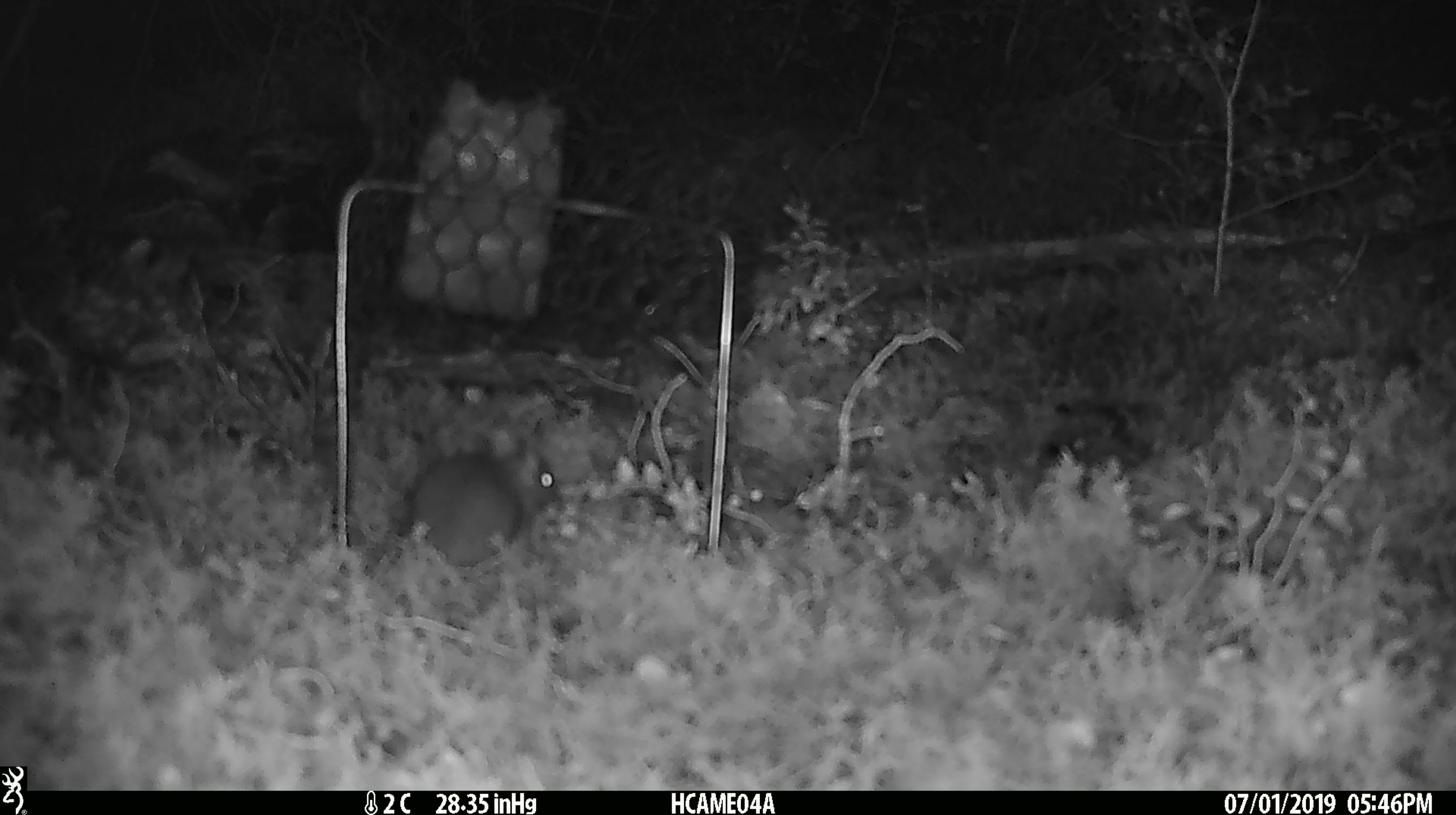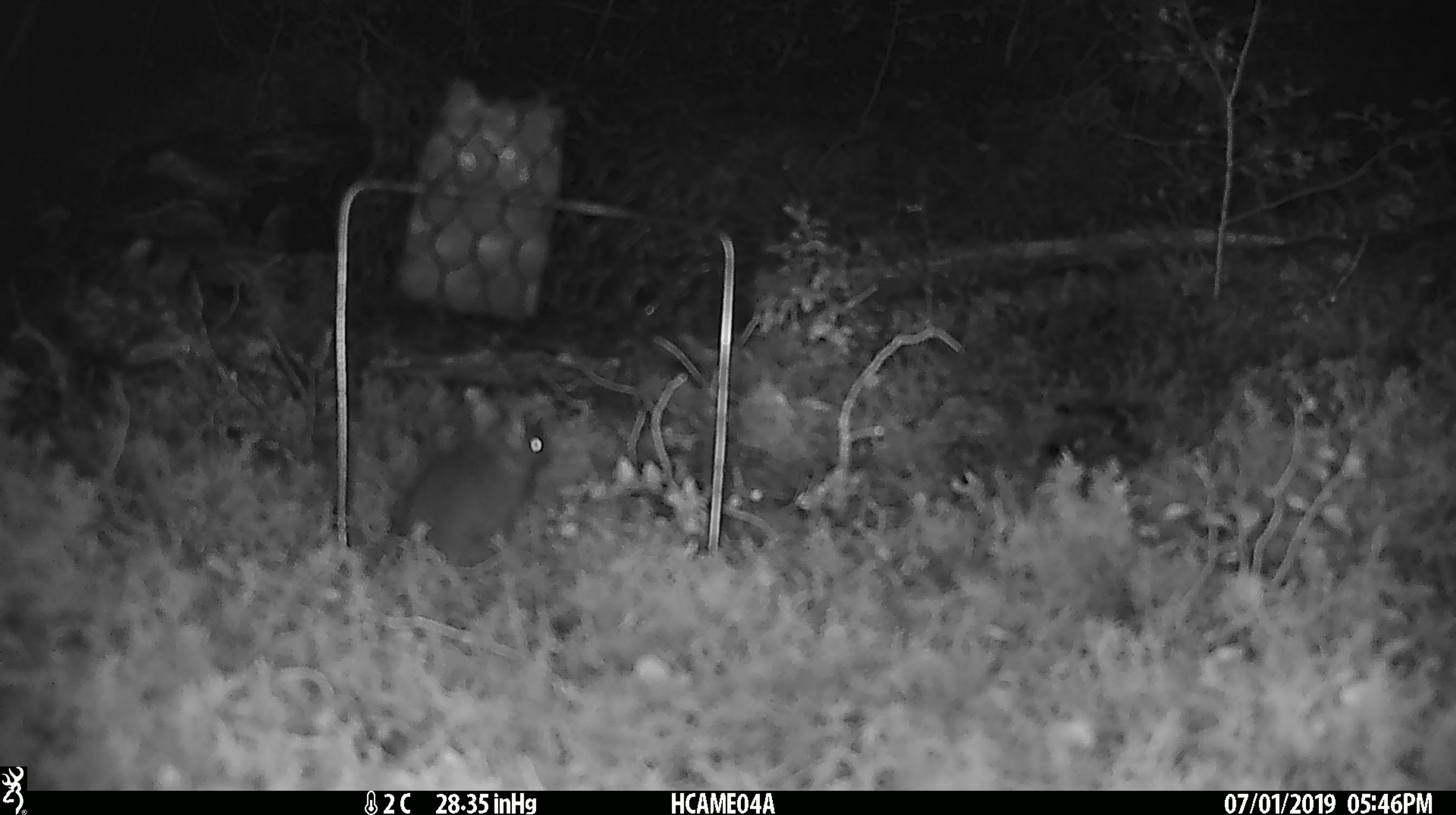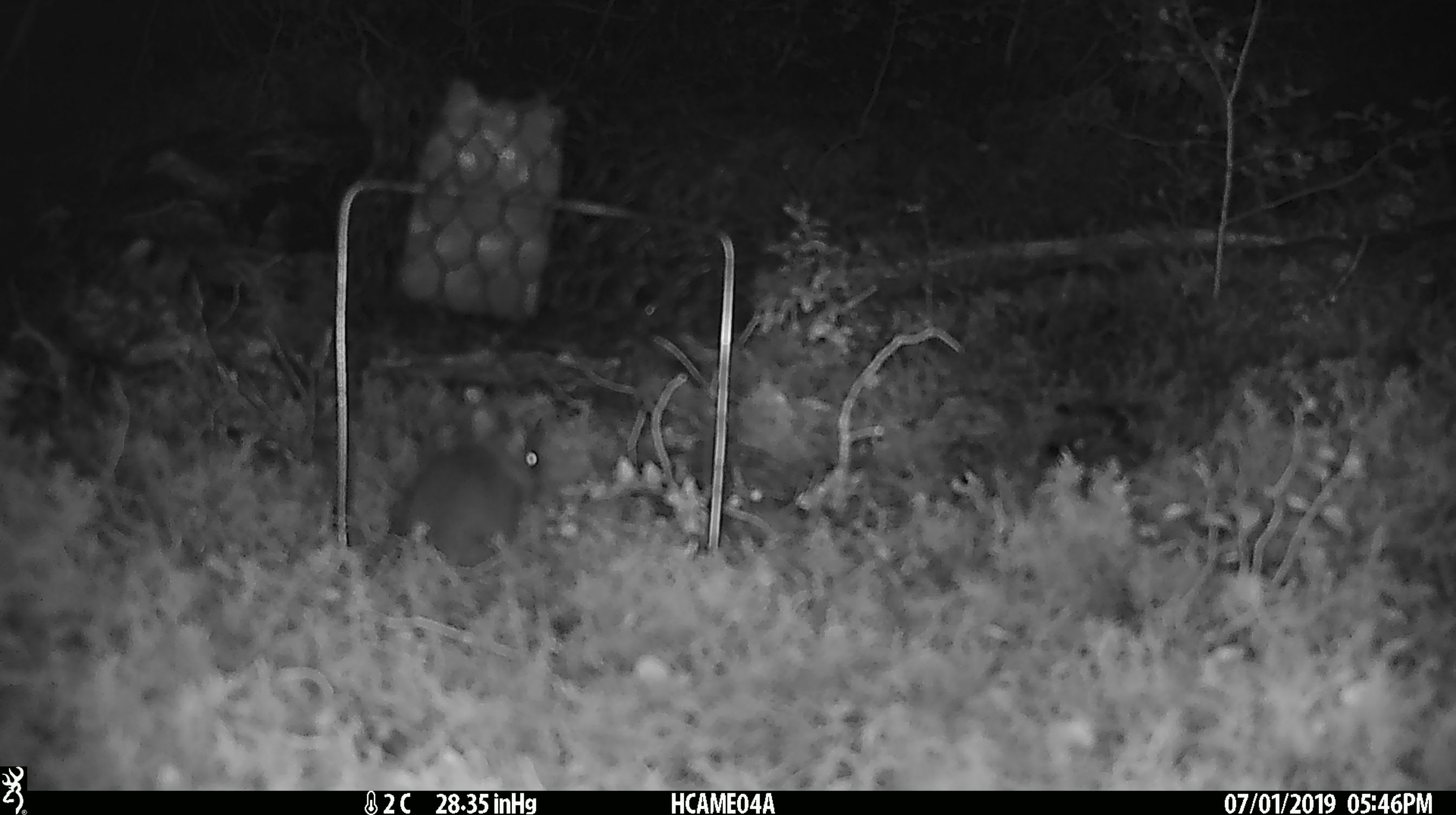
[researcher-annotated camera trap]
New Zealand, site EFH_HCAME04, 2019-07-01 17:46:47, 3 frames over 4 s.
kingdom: Animalia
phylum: Chordata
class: Mammalia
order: Rodentia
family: Muridae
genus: Mus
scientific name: Mus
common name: mouse